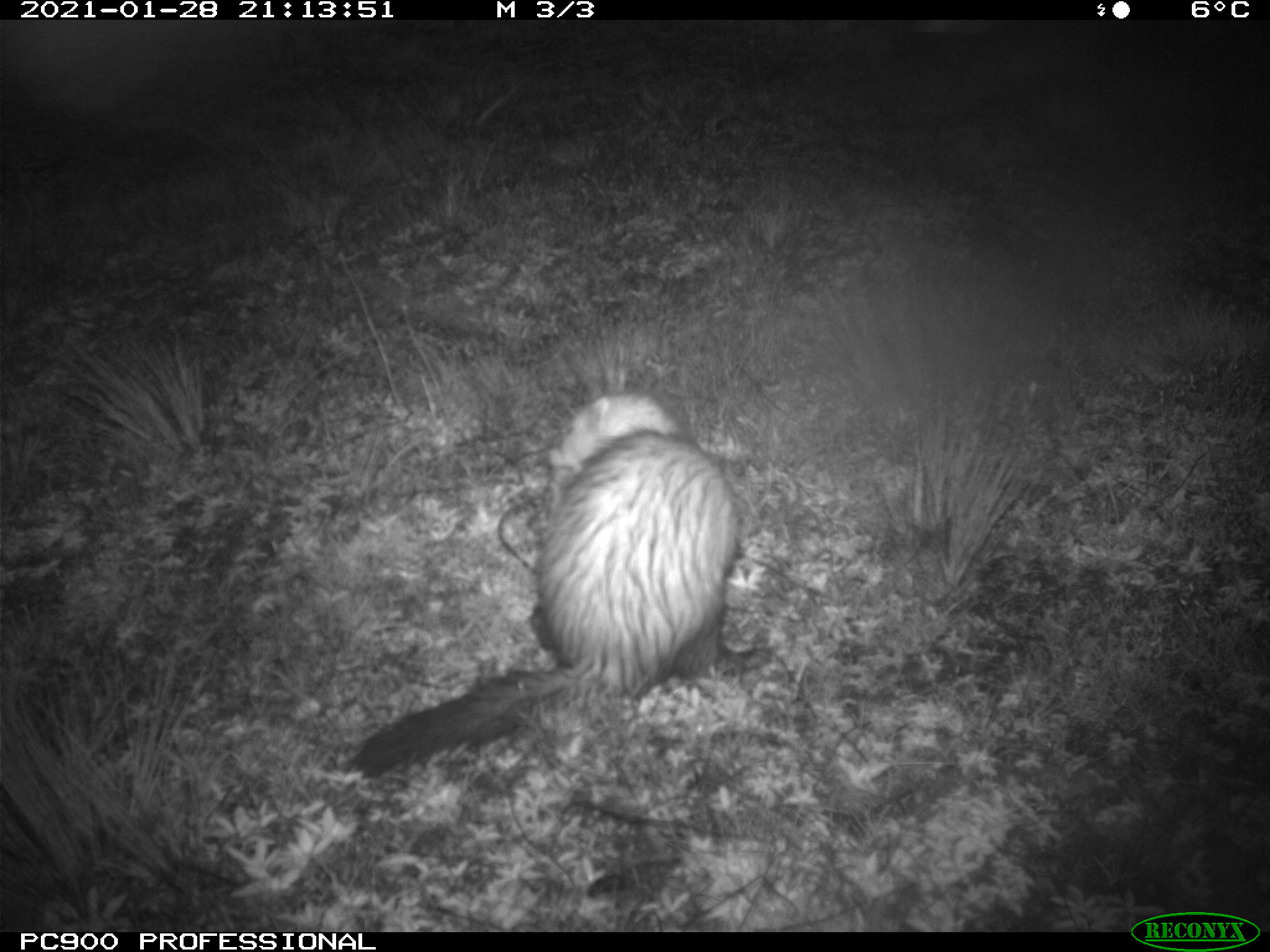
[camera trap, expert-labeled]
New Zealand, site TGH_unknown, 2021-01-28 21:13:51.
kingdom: Animalia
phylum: Chordata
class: Mammalia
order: Carnivora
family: Mustelidae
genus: Mustela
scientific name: Mustela furo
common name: ferret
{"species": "ferret (Mustela furo)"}